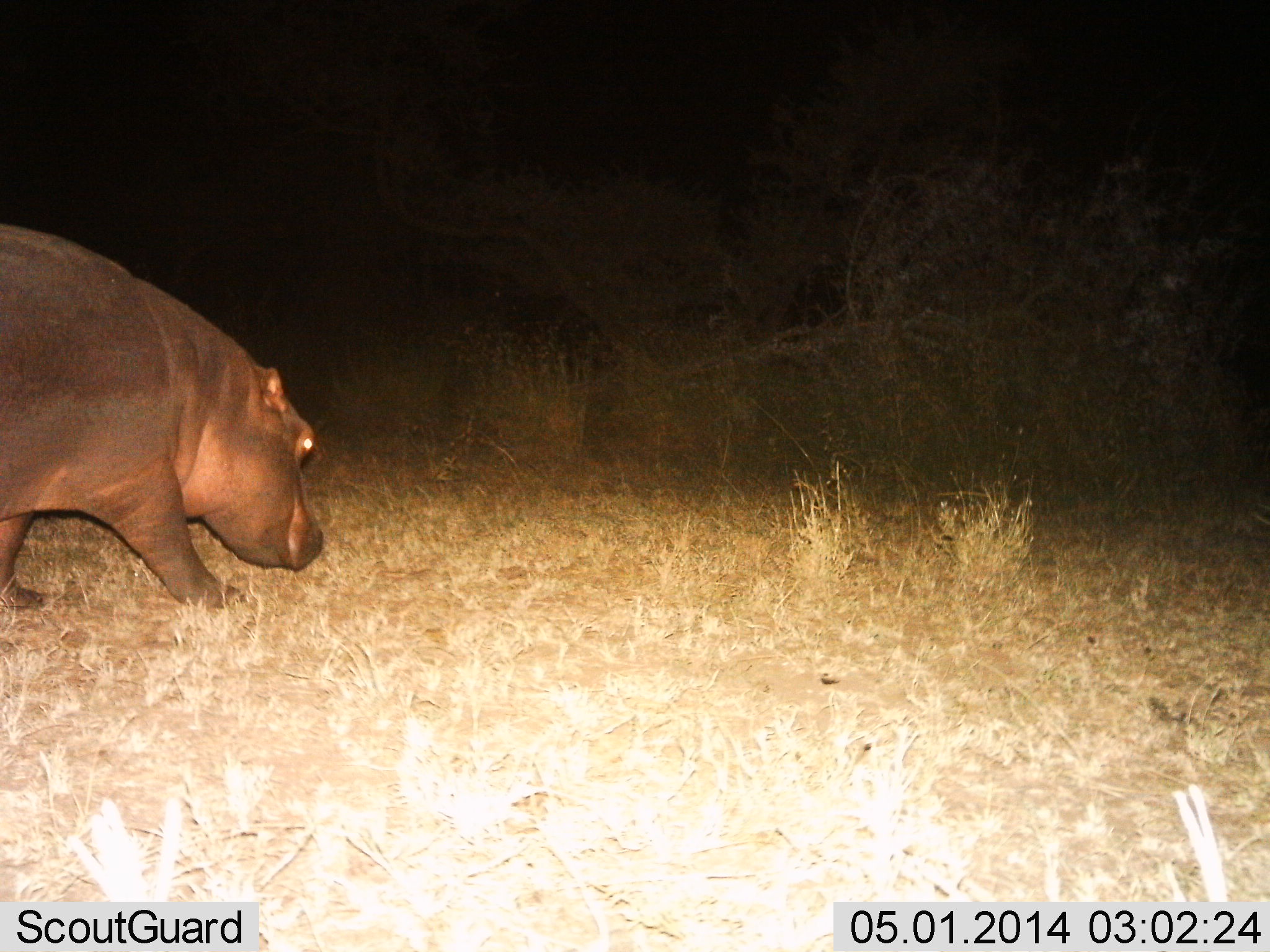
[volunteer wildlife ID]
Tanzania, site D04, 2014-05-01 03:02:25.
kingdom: Animalia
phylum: Chordata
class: Mammalia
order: Artiodactyla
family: Hippopotamidae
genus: Hippopotamus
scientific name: Hippopotamus amphibius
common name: hippopotamus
Hippopotamus (Hippopotamus amphibius), count 1. Behavior (volunteer vote fractions): standing 0%, resting 0%, moving 100%, interacting 0%. Young present (vote fraction): 0%. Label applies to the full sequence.